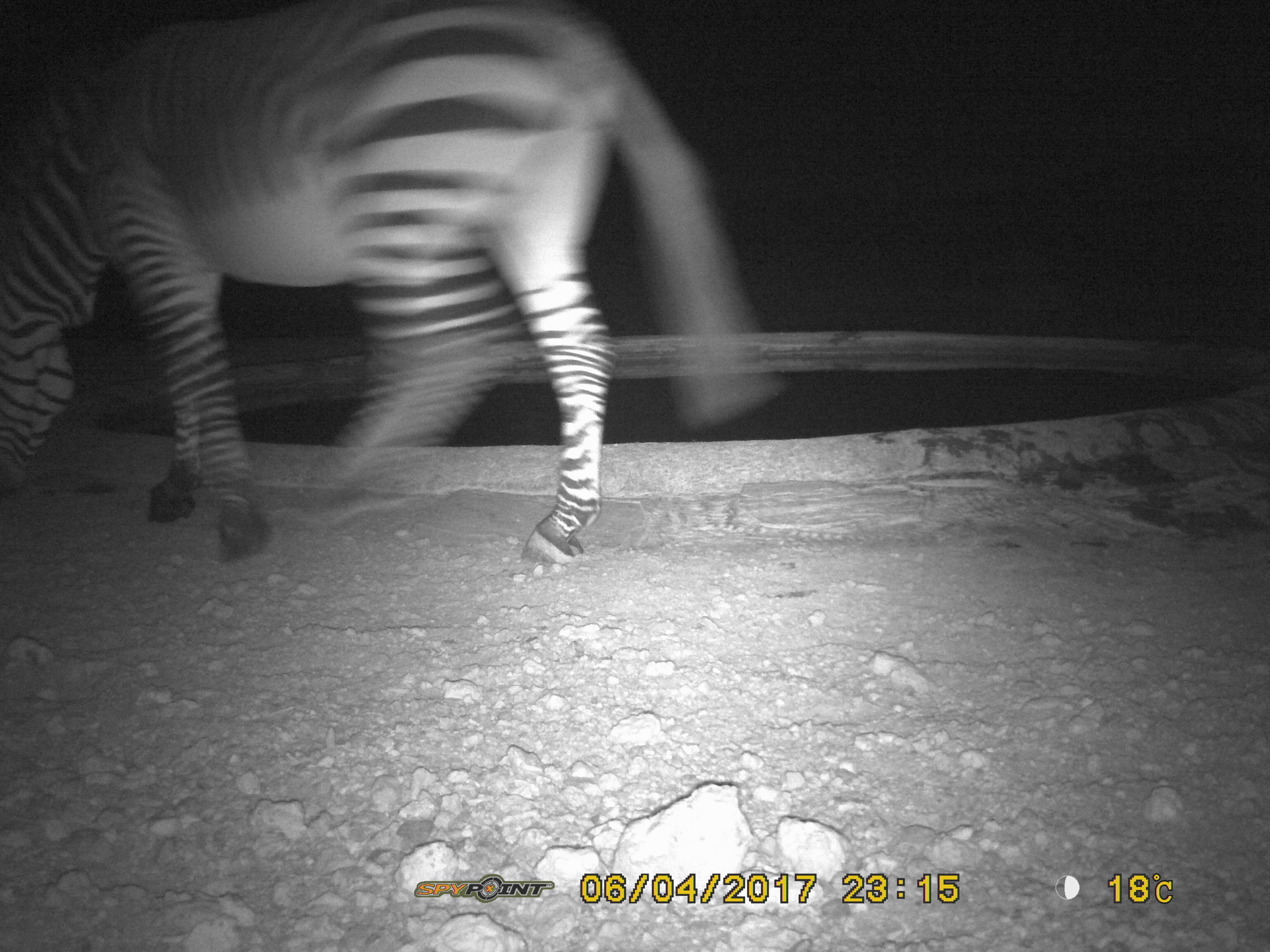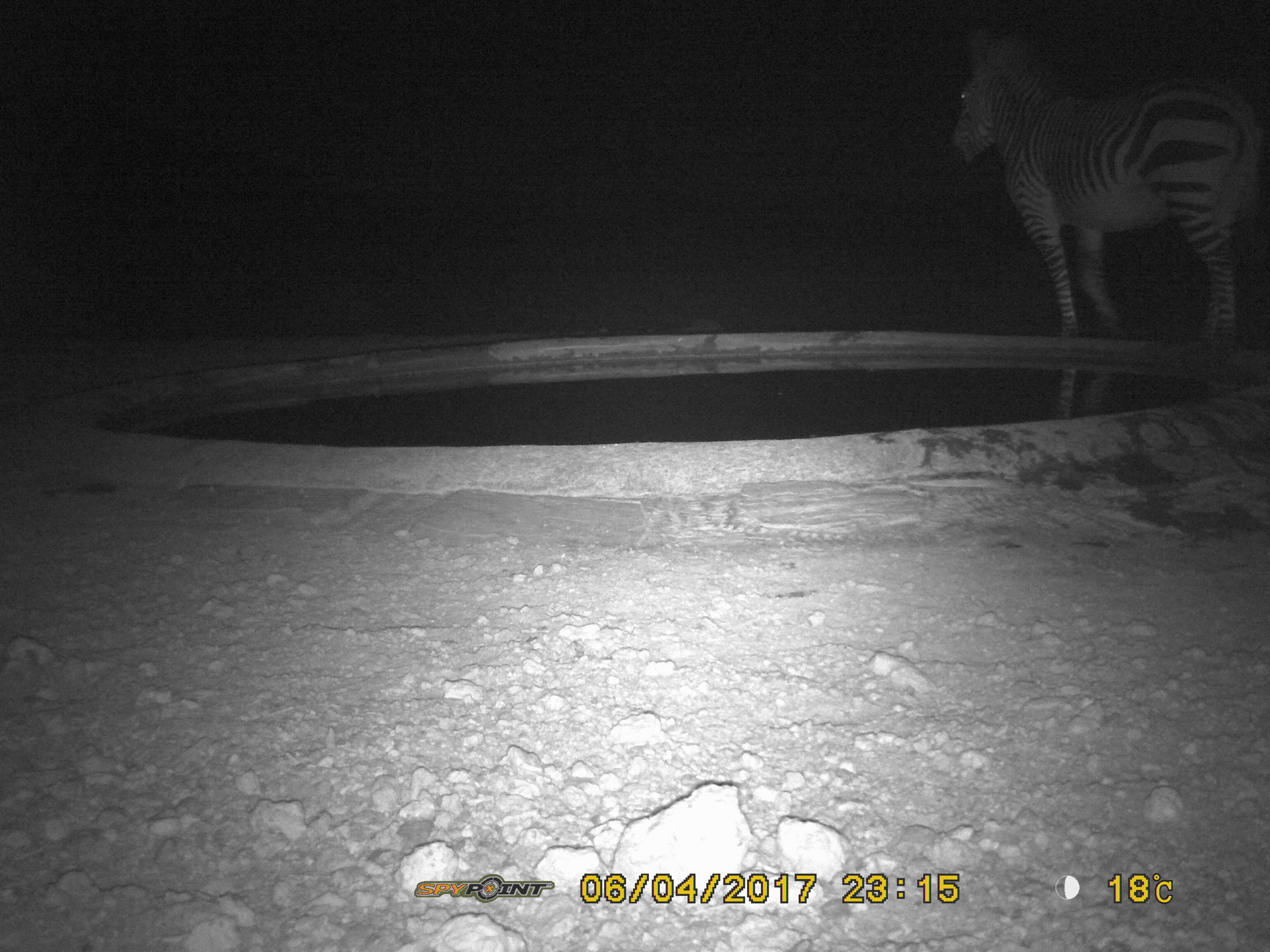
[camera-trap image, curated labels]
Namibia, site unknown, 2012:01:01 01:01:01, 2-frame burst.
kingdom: Animalia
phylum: Chordata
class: Mammalia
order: Perissodactyla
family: Equidae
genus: Equus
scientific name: Equus zebra hartmannae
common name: hartmann's mountain zebra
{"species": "Equus zebra hartmannae (hartmann's mountain zebra)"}